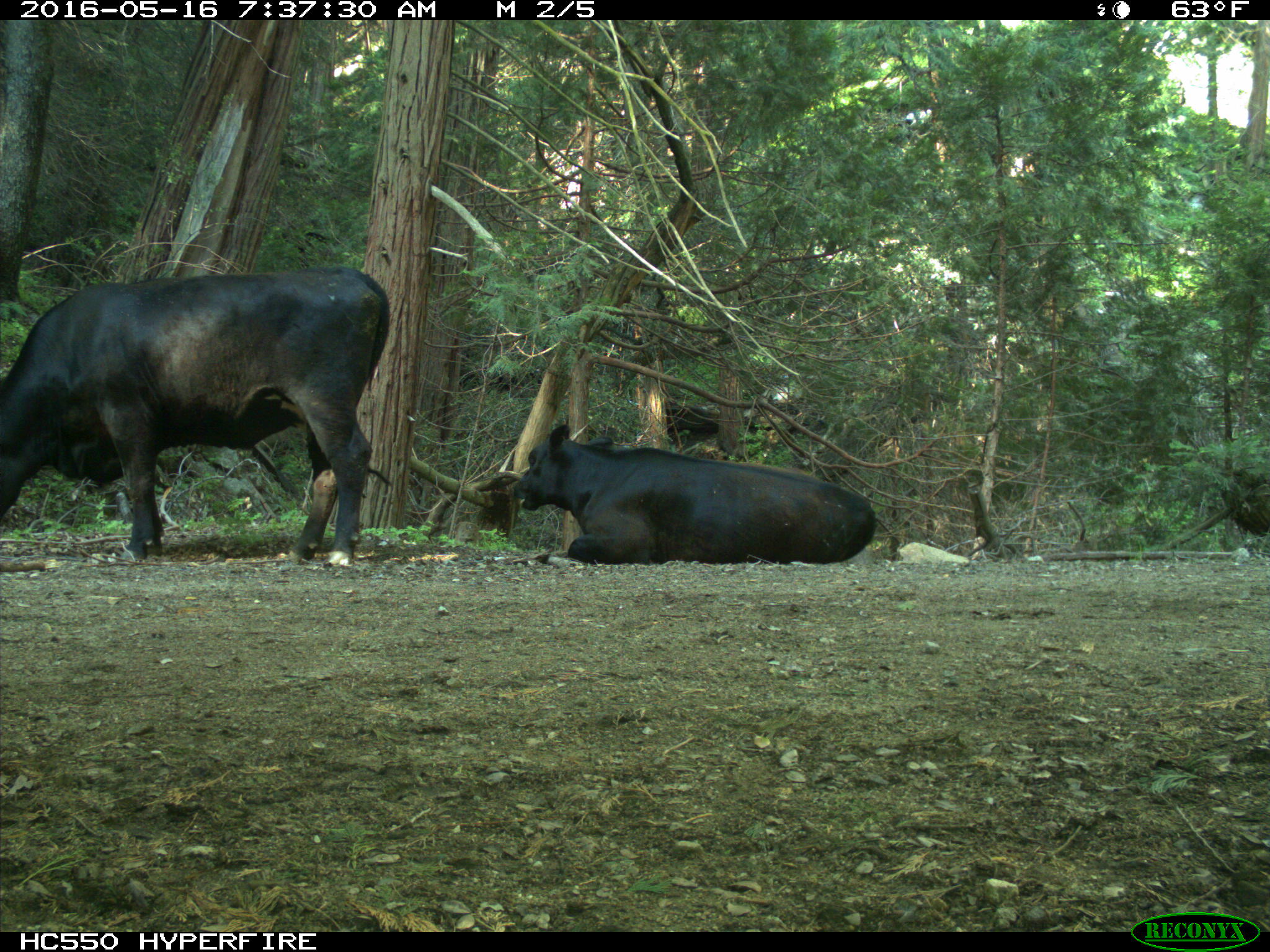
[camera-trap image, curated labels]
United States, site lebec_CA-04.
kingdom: Animalia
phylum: Chordata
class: Mammalia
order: Artiodactyla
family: Bovidae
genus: Bos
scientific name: Bos taurus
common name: domestic cow